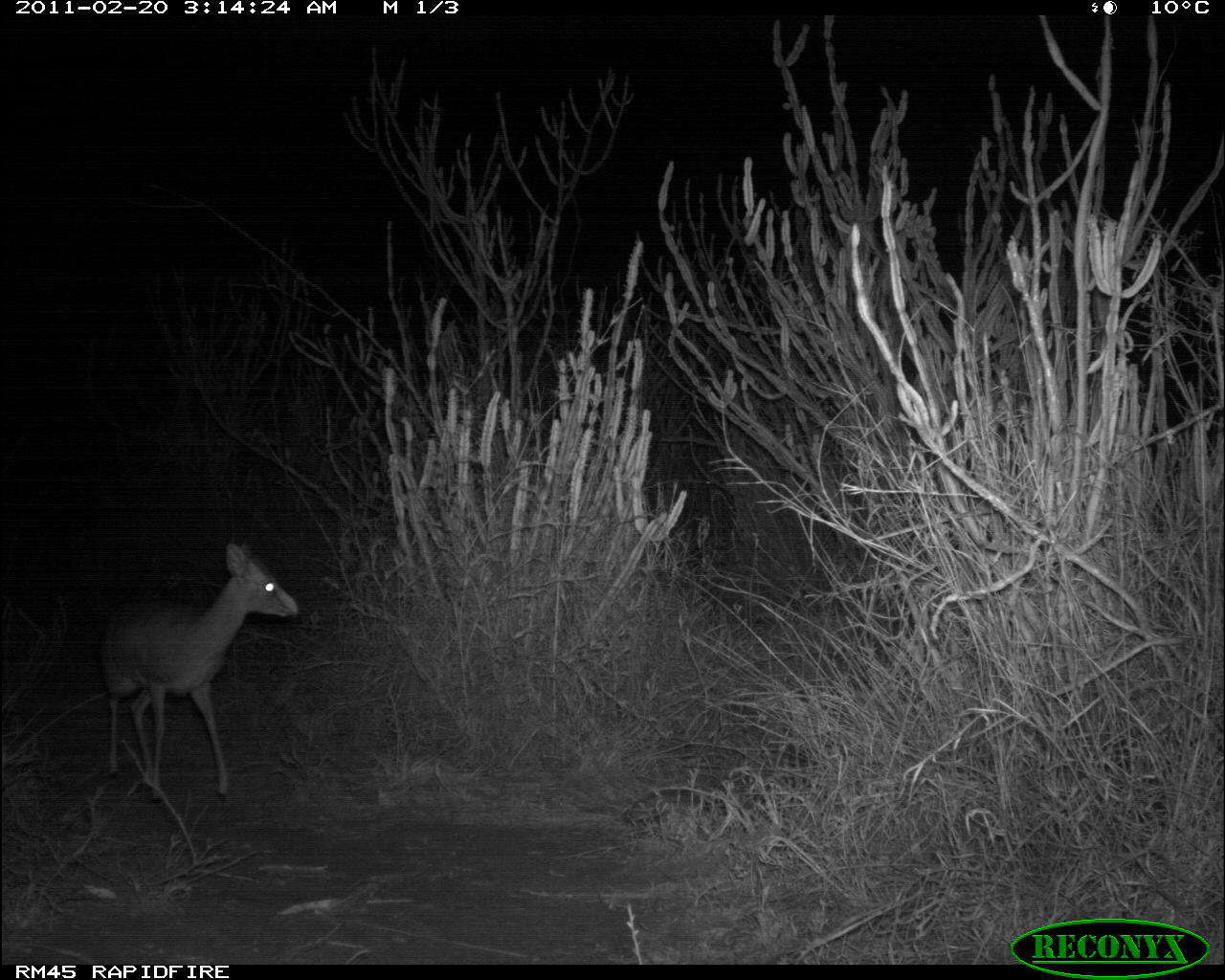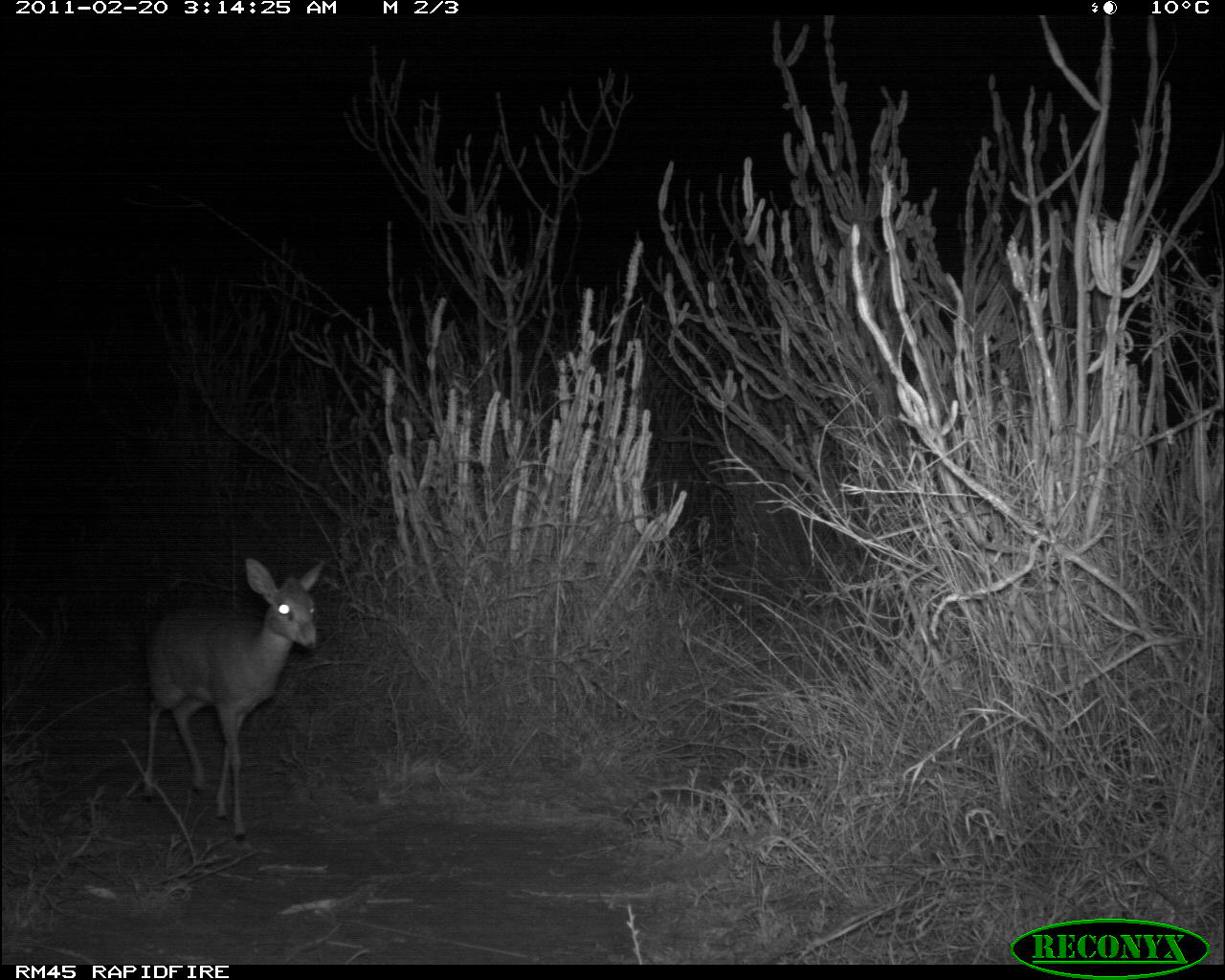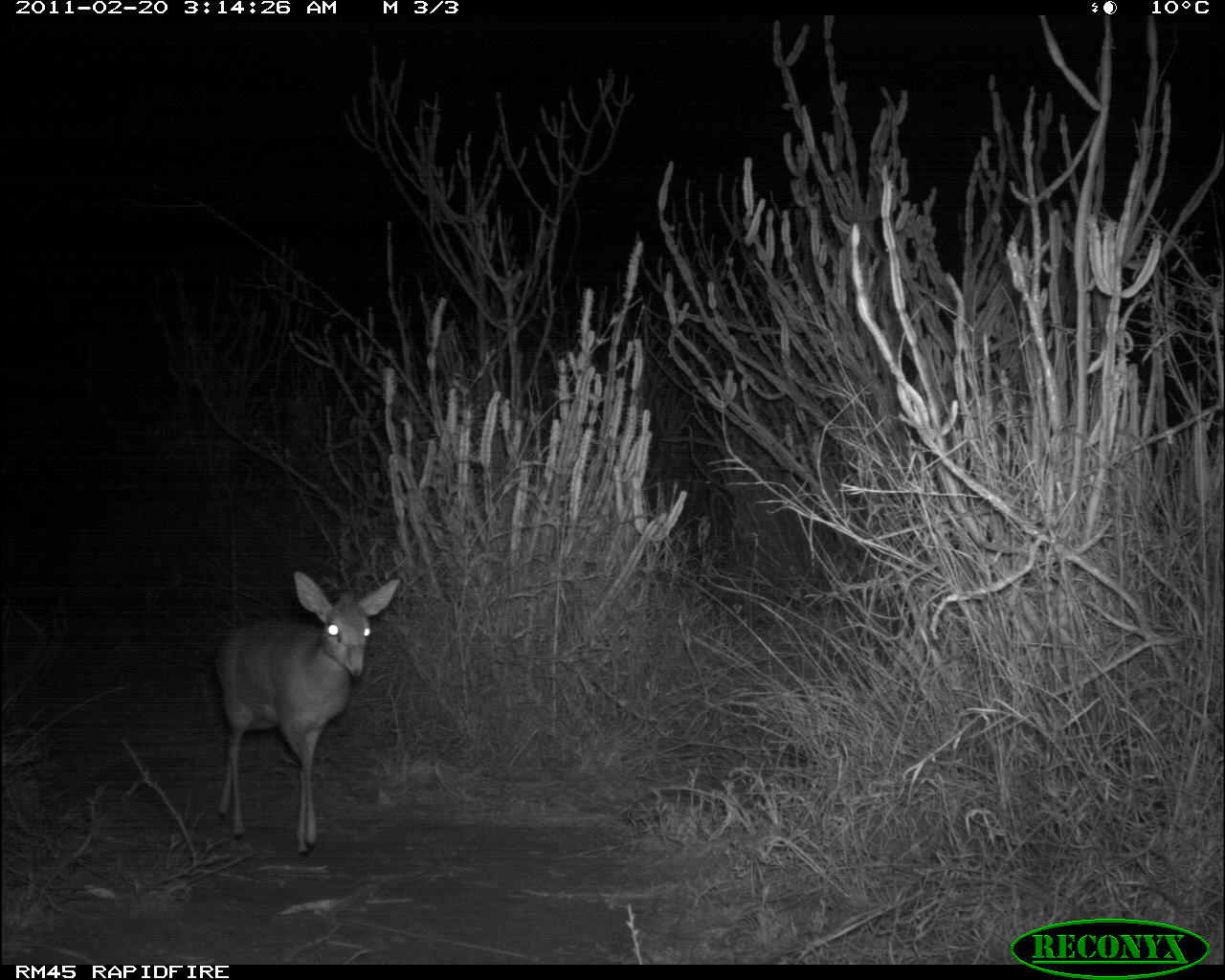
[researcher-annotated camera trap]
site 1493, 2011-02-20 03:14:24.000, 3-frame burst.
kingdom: Animalia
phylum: Chordata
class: Mammalia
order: Artiodactyla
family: Bovidae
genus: Madoqua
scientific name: Madoqua guentheri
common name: günther's dik-dik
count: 1